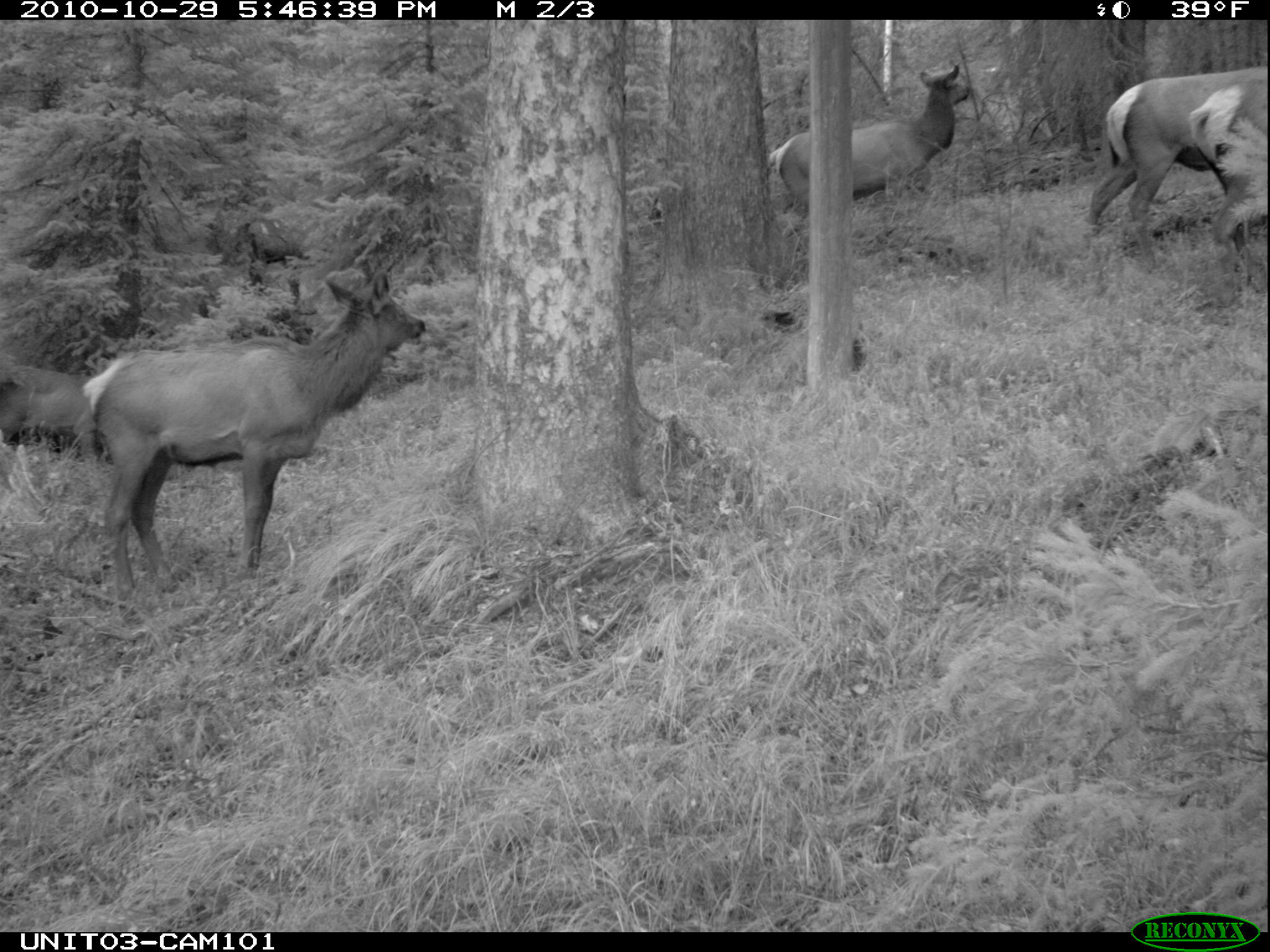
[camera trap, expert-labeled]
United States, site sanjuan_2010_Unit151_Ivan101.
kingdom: Animalia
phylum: Chordata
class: Mammalia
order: Artiodactyla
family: Cervidae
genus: Cervus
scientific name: Cervus elaphus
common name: red deer